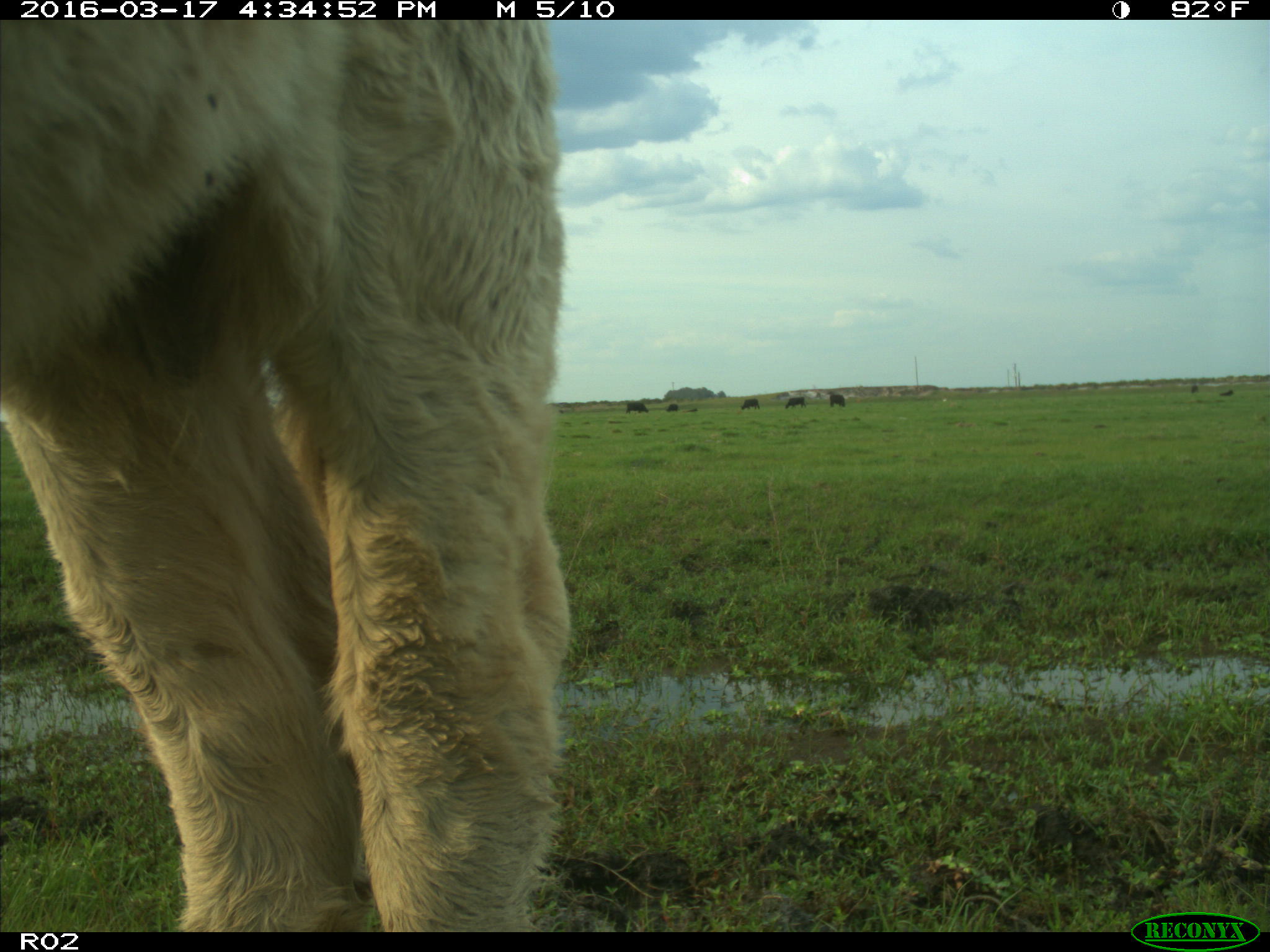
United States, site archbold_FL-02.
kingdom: Animalia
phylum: Chordata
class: Mammalia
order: Artiodactyla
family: Bovidae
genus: Bos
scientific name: Bos taurus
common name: domestic cow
Bos taurus (domestic cow).